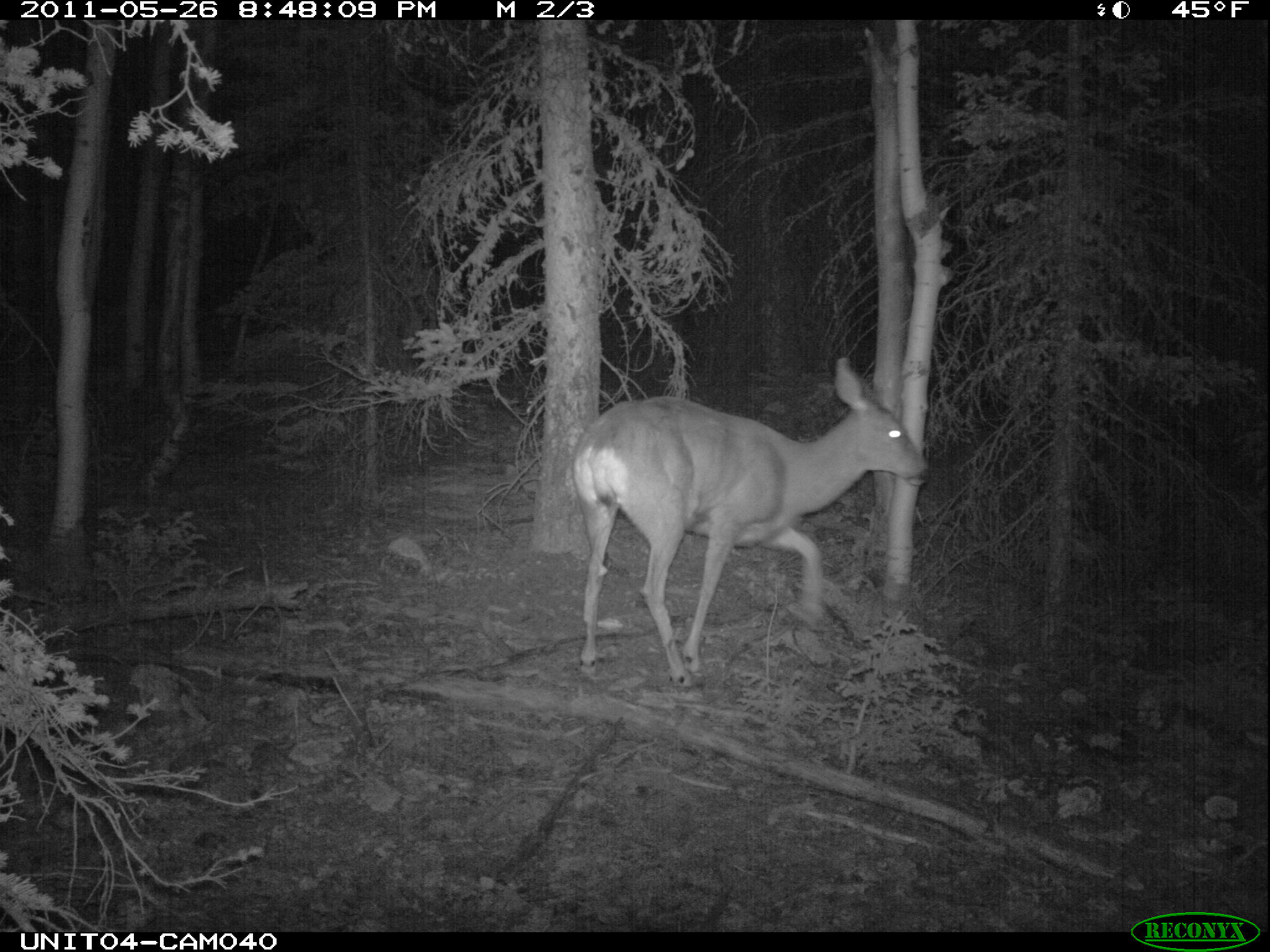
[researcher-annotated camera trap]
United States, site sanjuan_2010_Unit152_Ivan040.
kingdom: Animalia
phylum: Chordata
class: Mammalia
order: Artiodactyla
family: Cervidae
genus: Odocoileus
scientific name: Odocoileus hemionus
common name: mule deer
Odocoileus hemionus (mule deer).